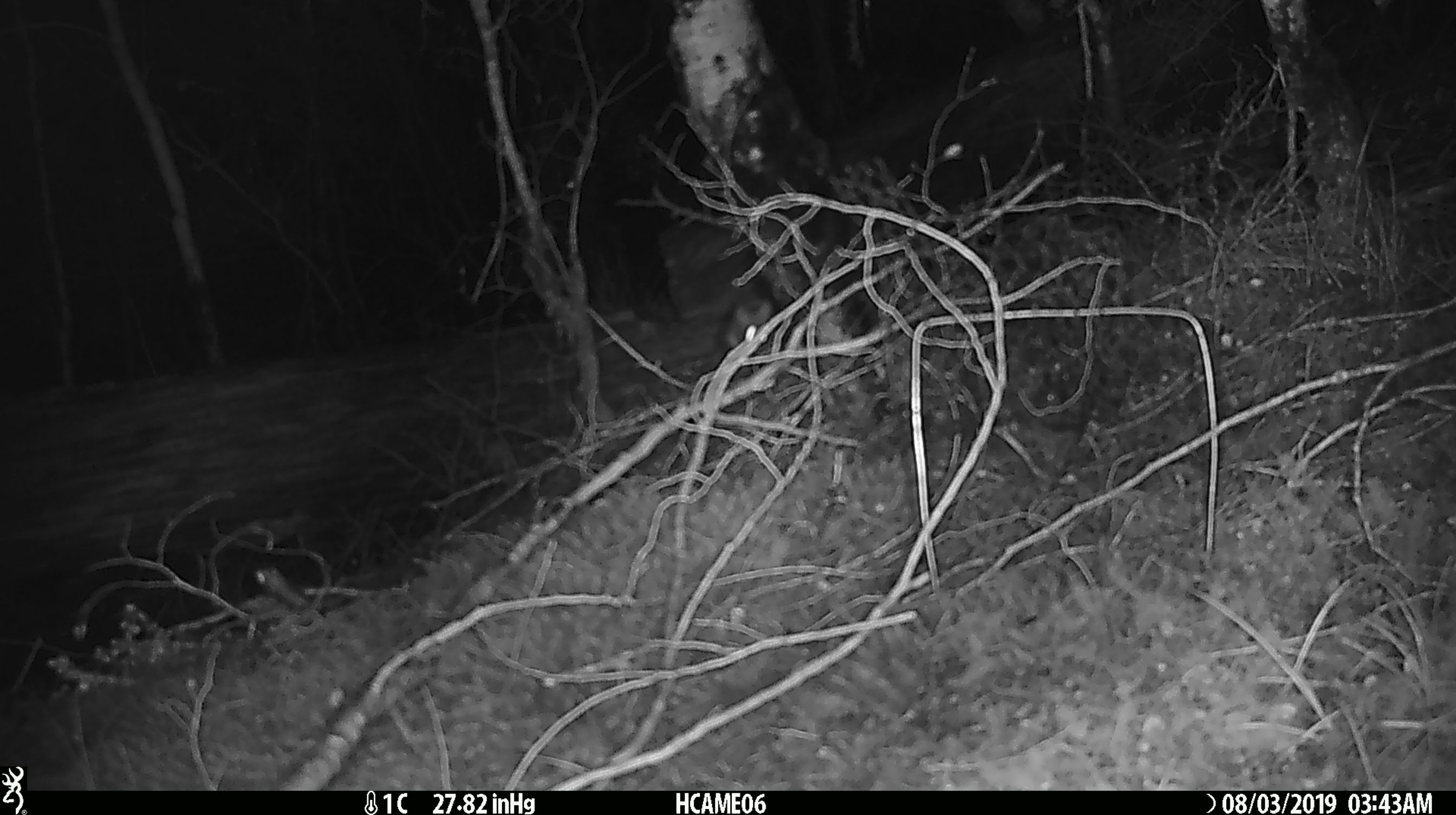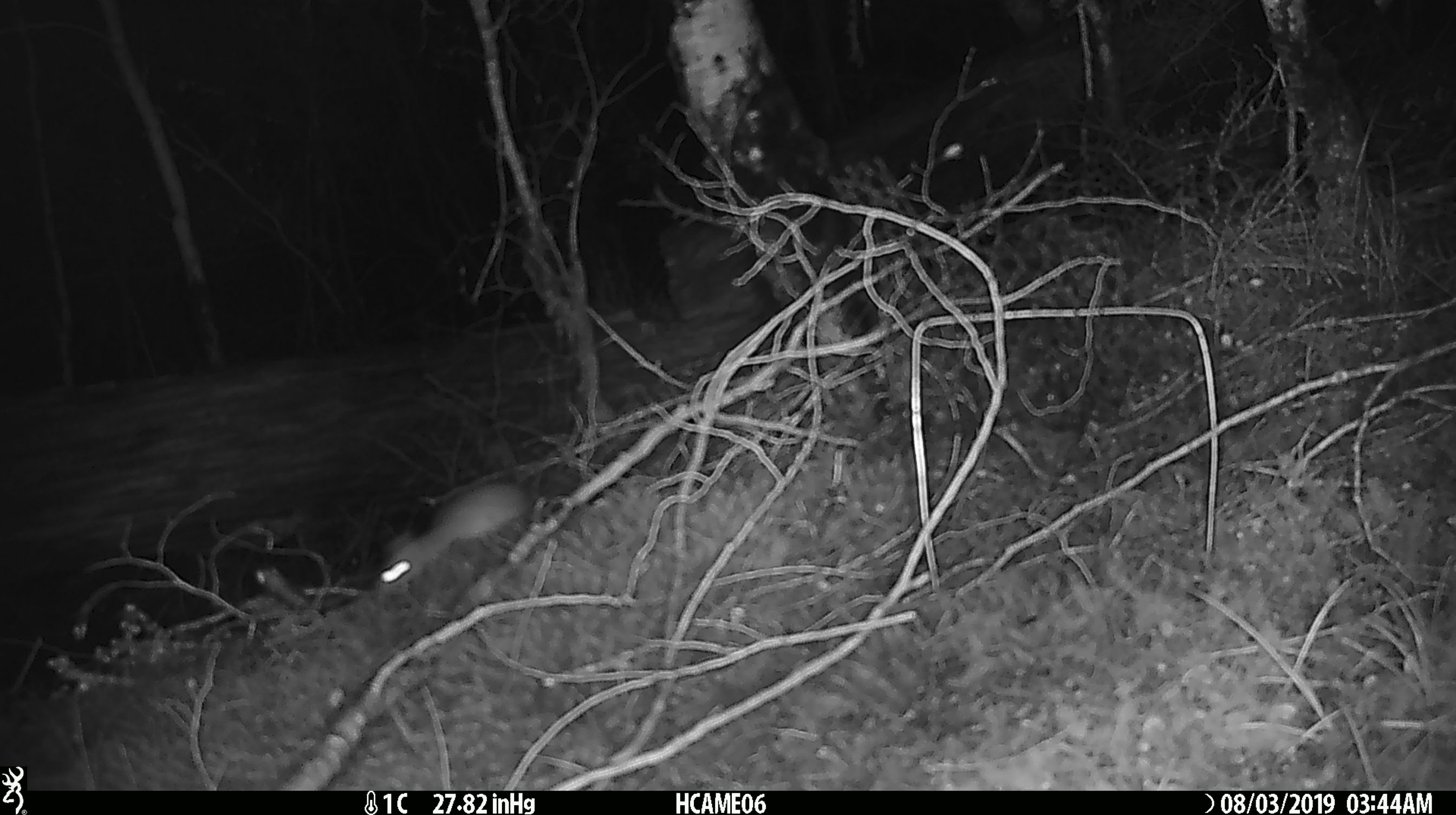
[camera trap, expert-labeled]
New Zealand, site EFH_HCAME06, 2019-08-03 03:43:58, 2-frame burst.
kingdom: Animalia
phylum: Chordata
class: Mammalia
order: Rodentia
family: Muridae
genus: Mus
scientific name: Mus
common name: mouse